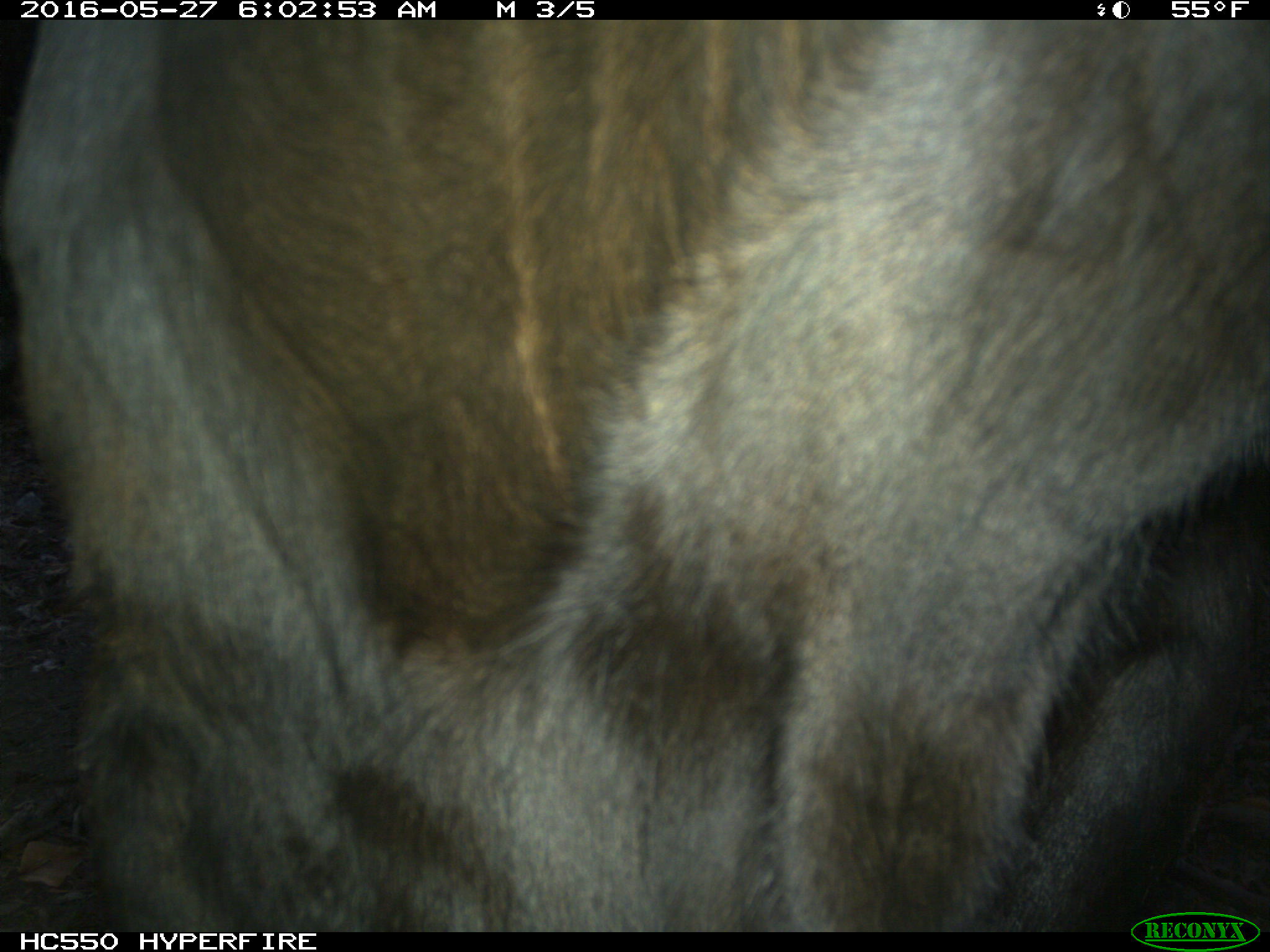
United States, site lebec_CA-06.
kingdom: Animalia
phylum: Chordata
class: Mammalia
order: Artiodactyla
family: Bovidae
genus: Bos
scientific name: Bos taurus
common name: domestic cow